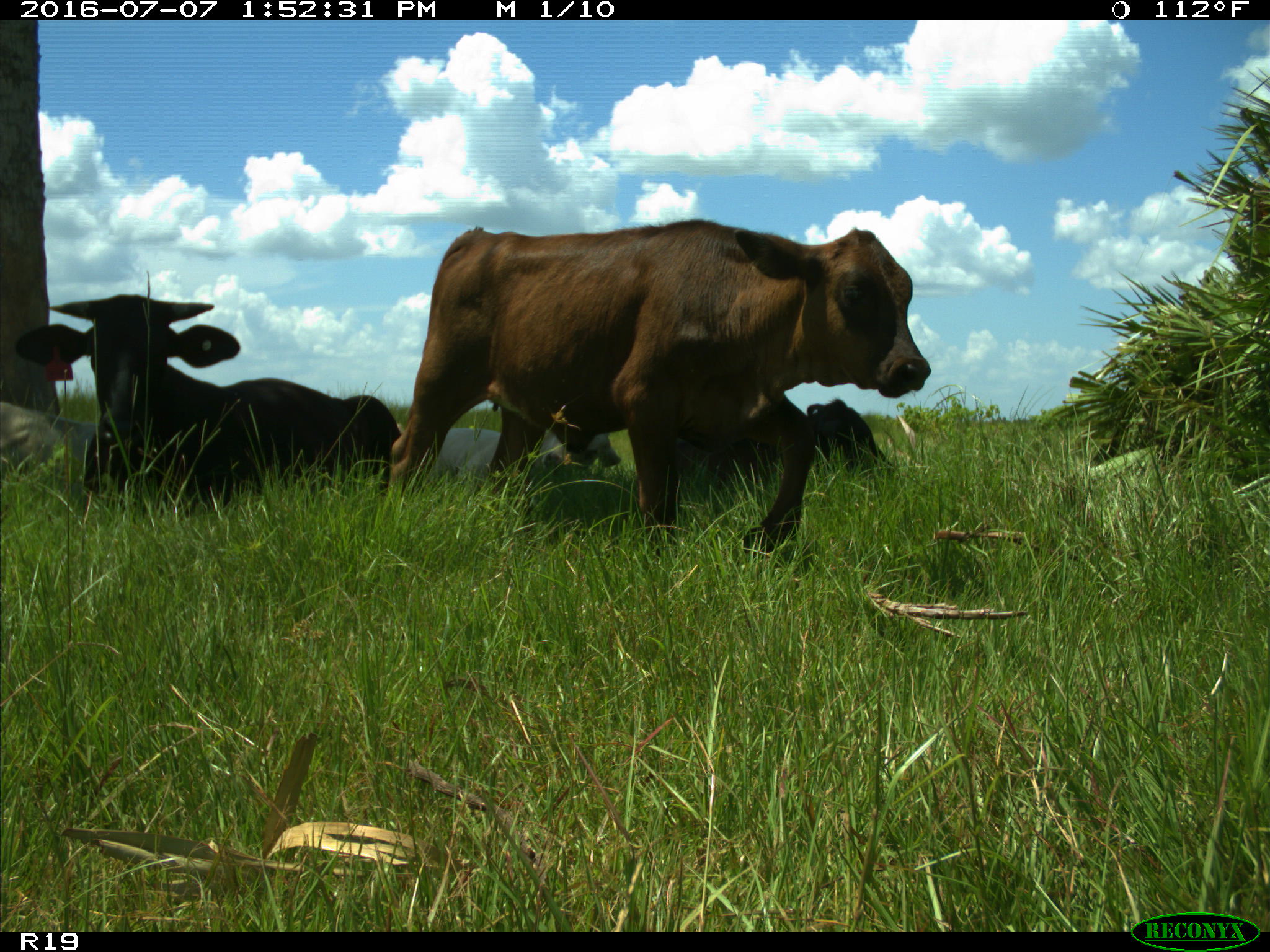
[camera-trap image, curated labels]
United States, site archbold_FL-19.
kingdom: Animalia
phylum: Chordata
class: Mammalia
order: Artiodactyla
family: Bovidae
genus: Bos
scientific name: Bos taurus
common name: domestic cow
Bos taurus (domestic cow).